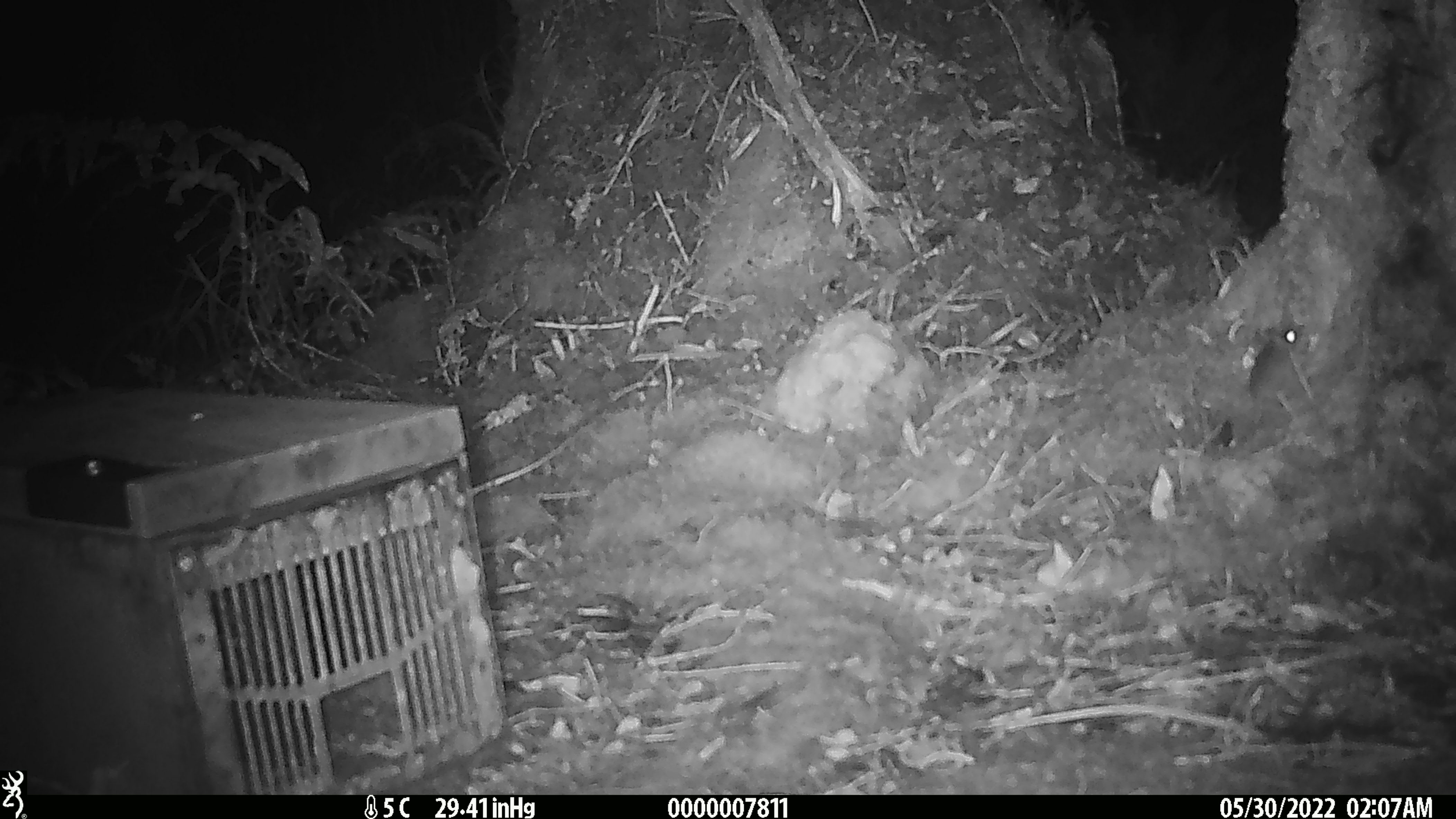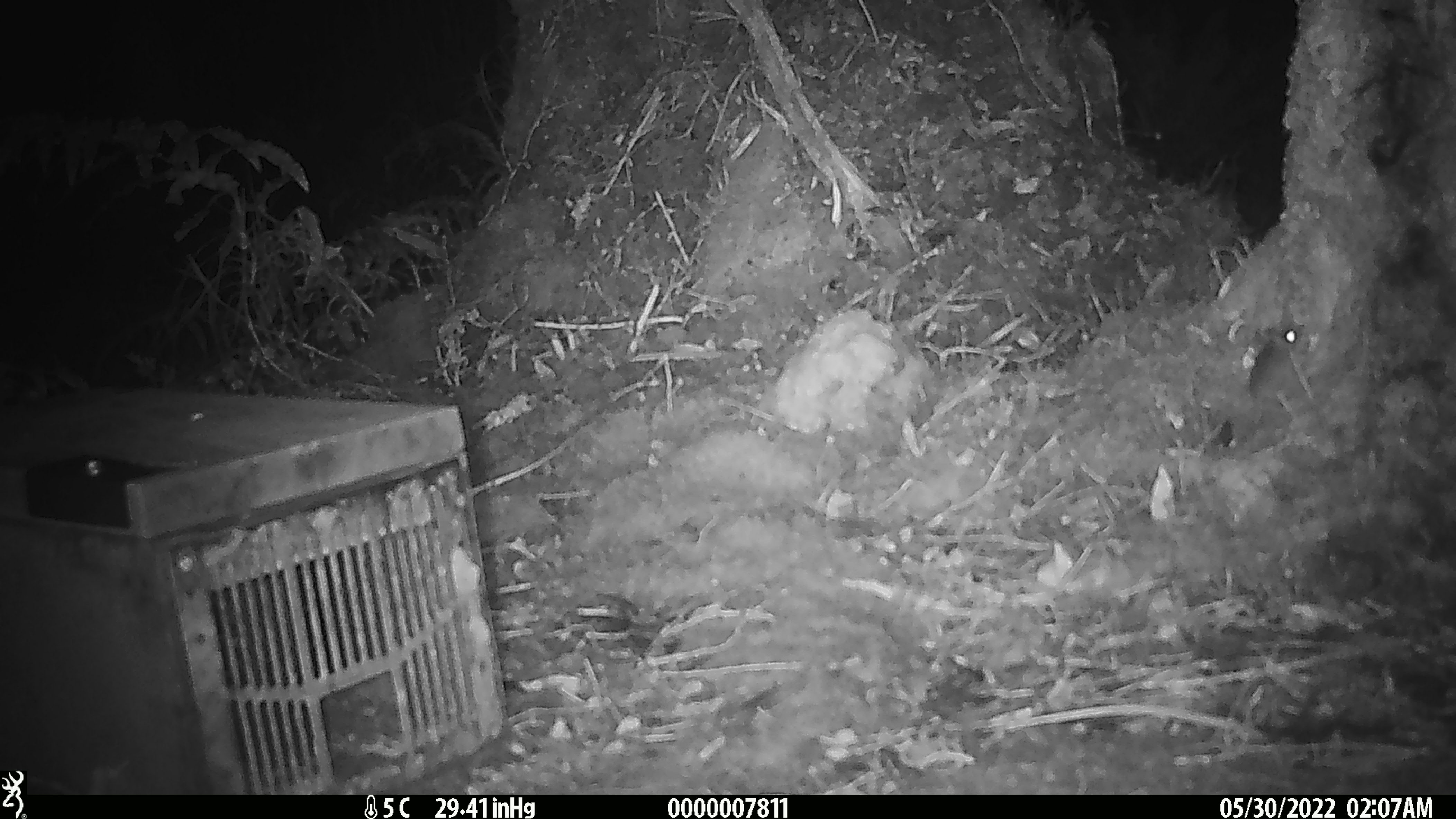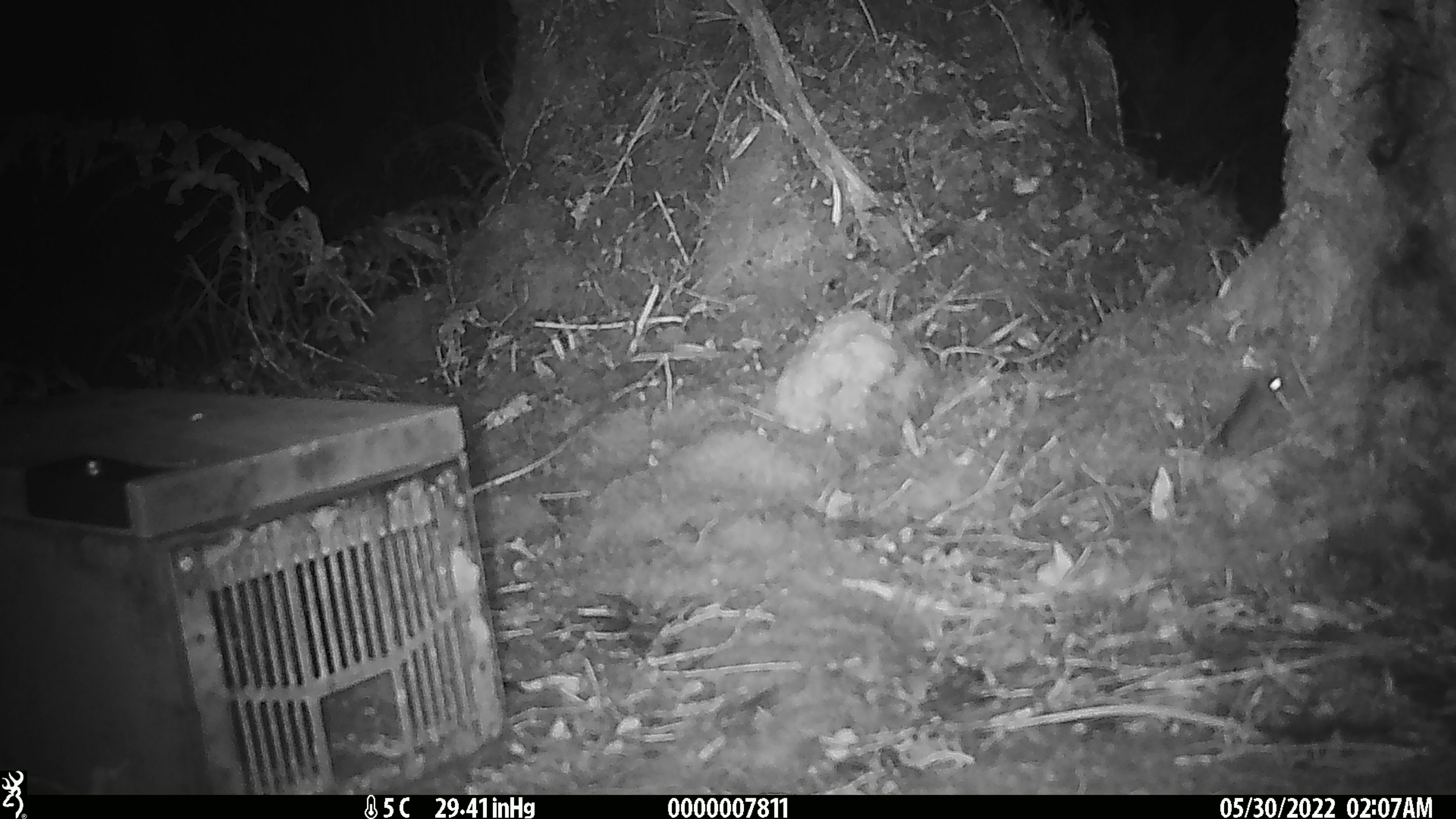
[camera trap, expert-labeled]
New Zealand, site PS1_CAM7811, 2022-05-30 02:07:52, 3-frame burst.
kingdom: Animalia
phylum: Chordata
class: Mammalia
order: Rodentia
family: Muridae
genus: Mus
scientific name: Mus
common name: mouse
Mouse (Mus).